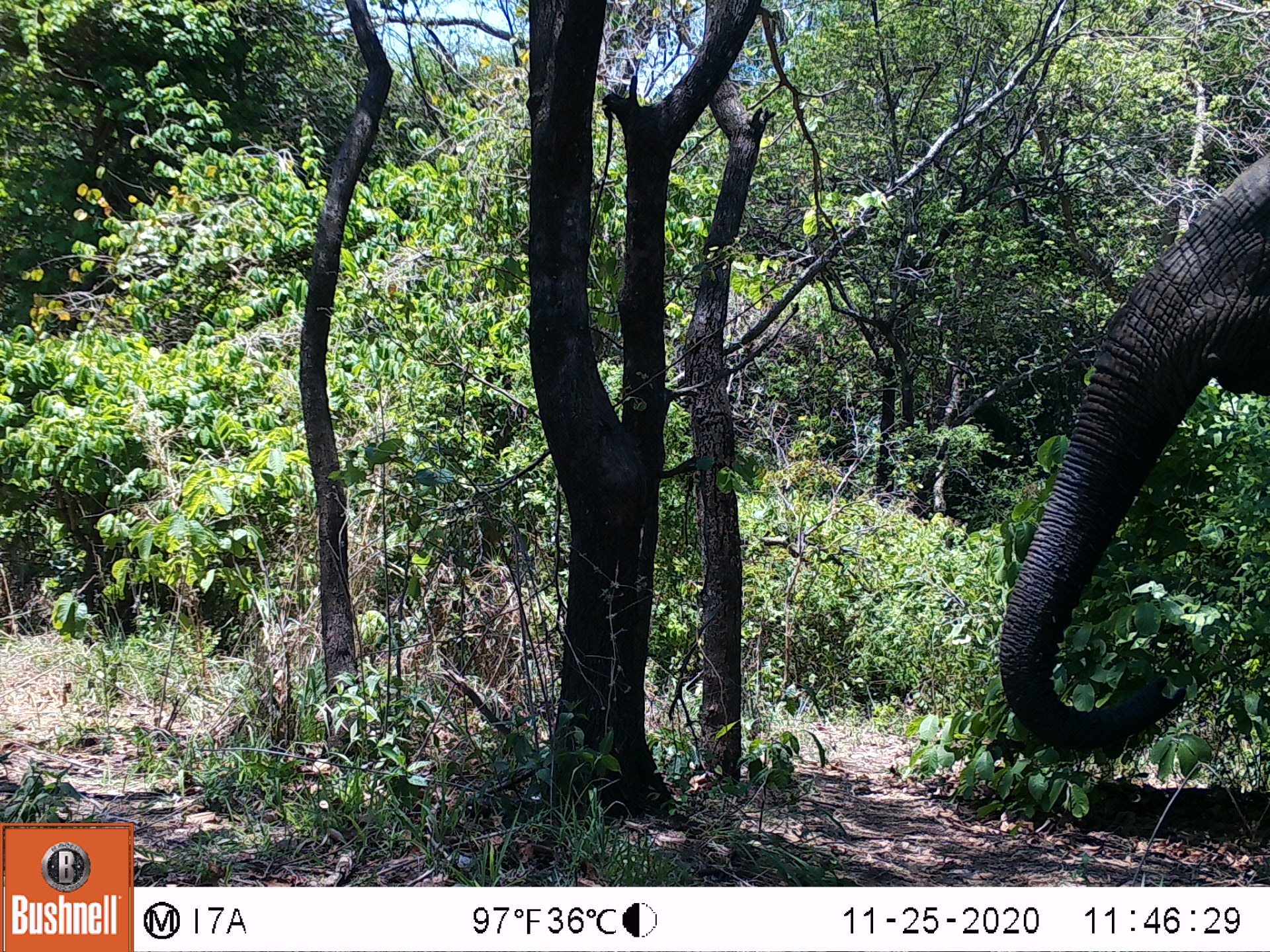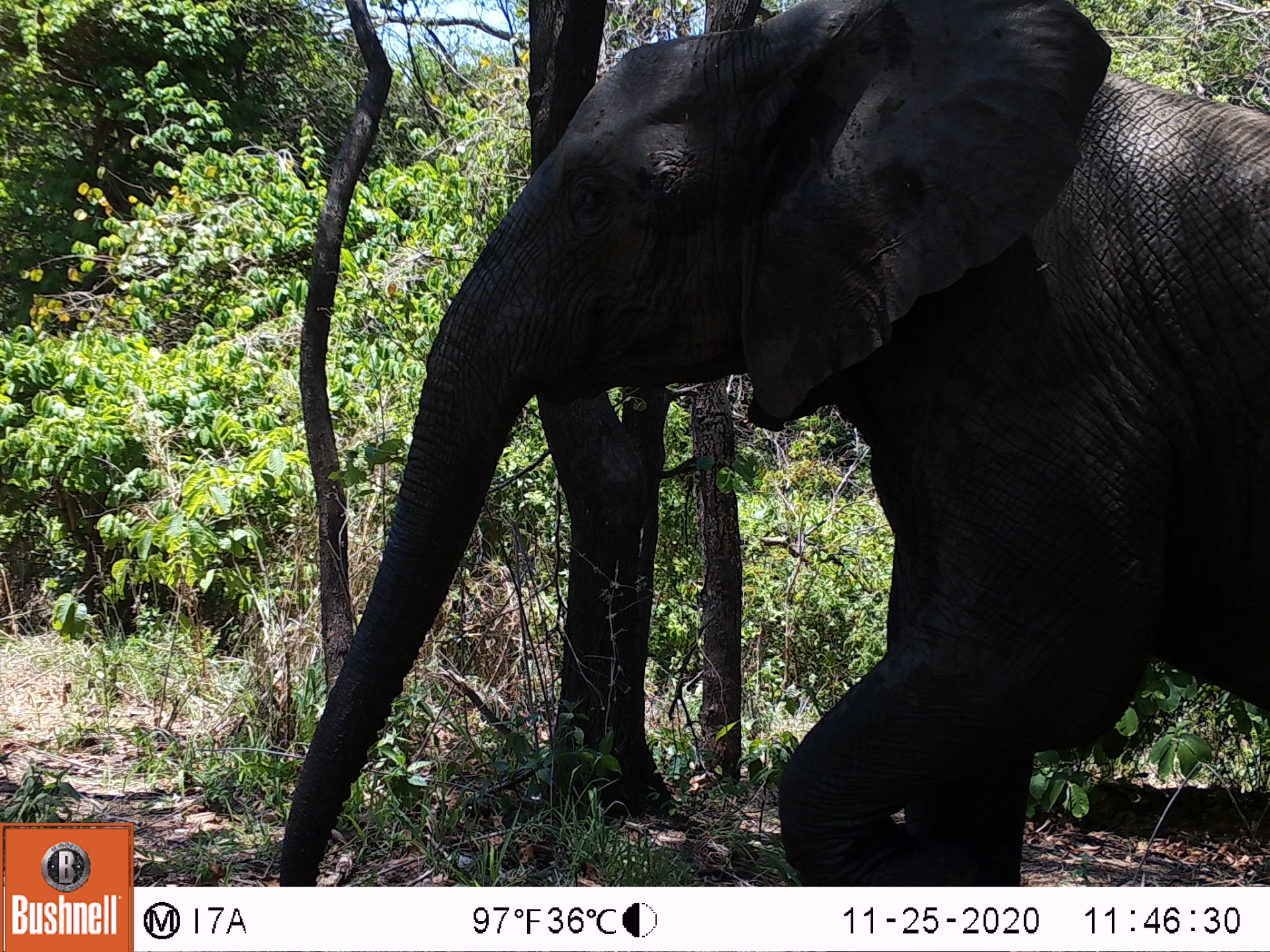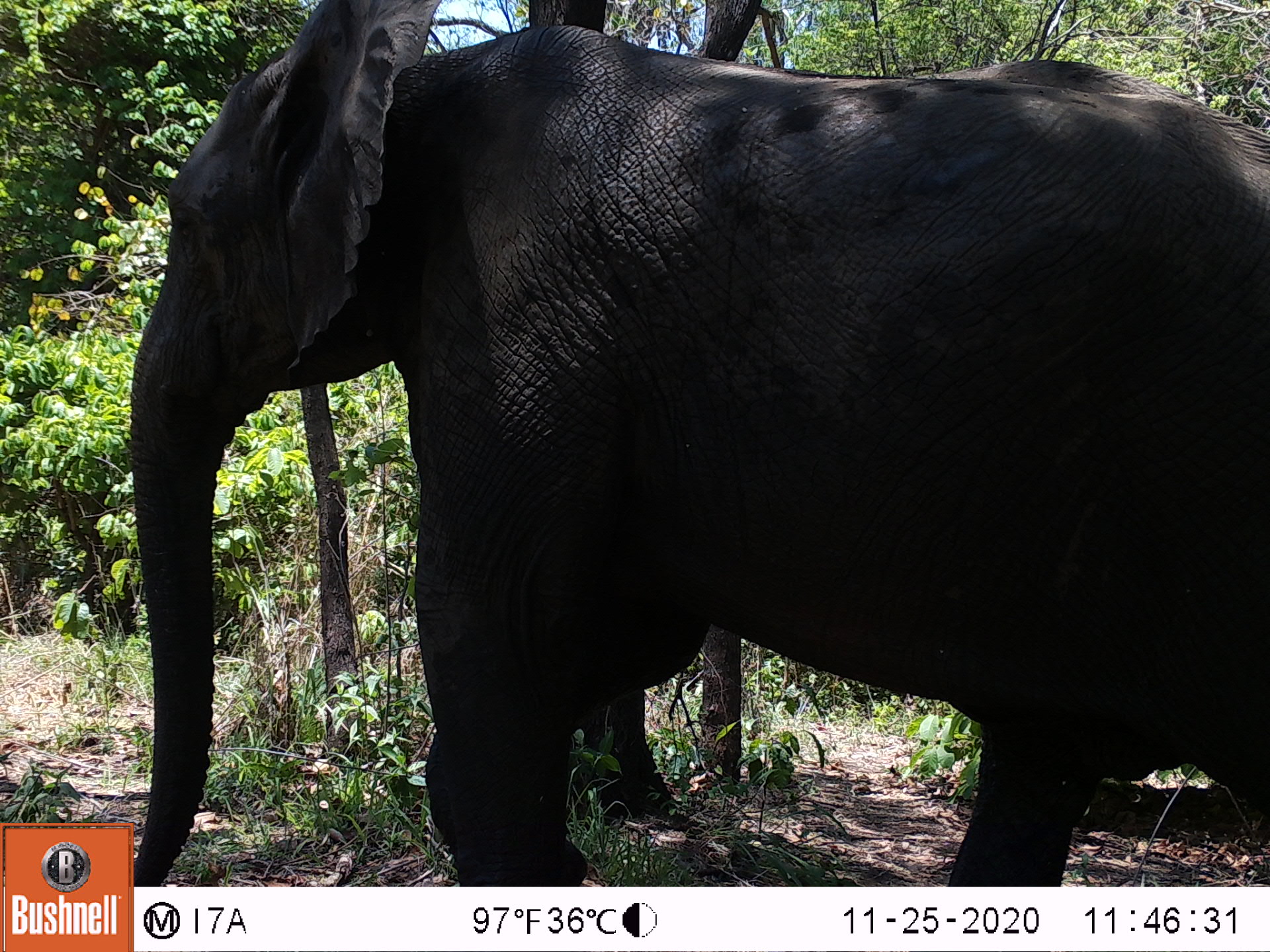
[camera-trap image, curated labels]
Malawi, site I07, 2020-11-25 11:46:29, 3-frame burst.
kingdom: Animalia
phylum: Chordata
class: Mammalia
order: Proboscidea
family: Elephantidae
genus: Loxodonta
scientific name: Loxodonta africana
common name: african savanna elephant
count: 1